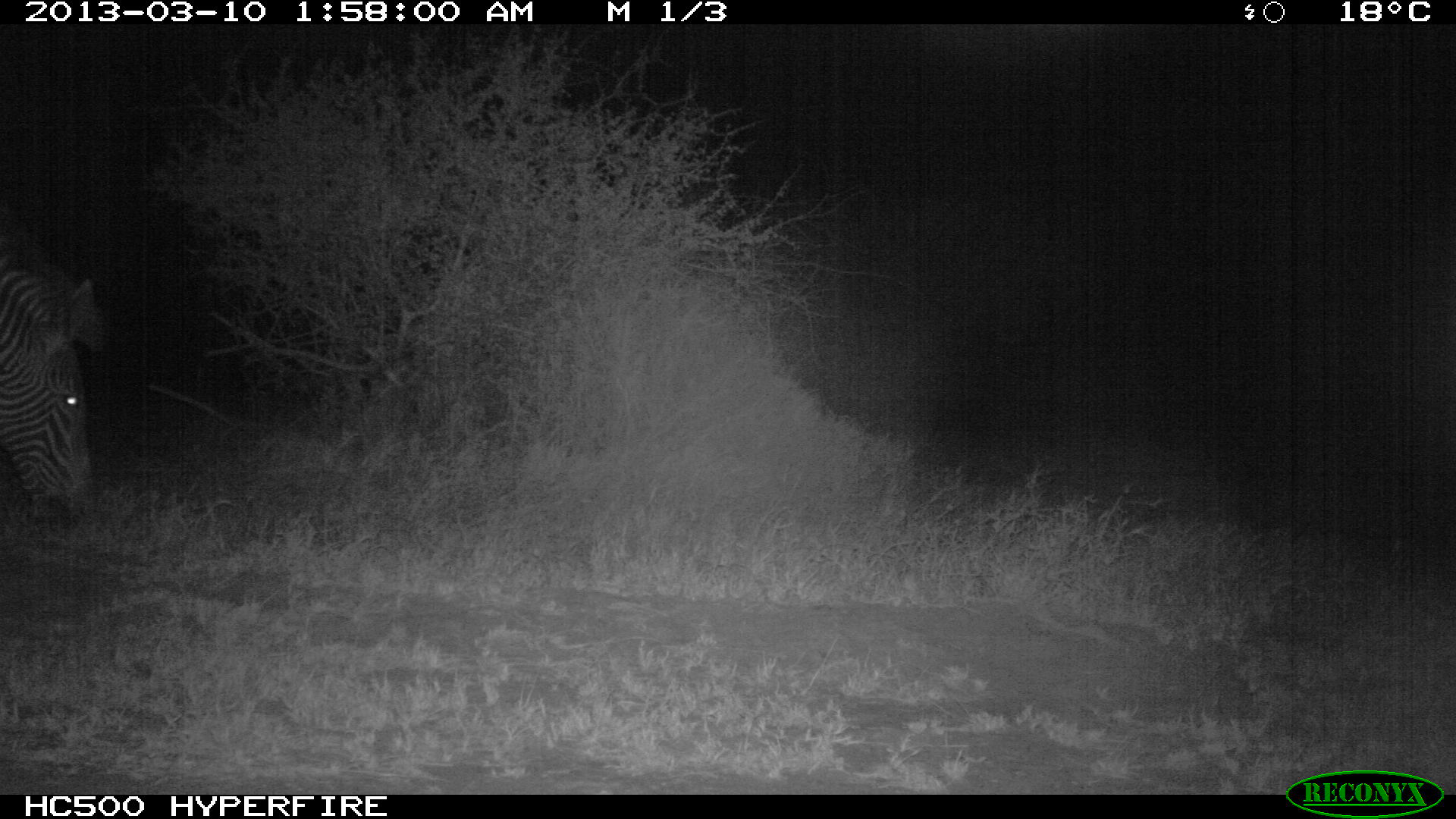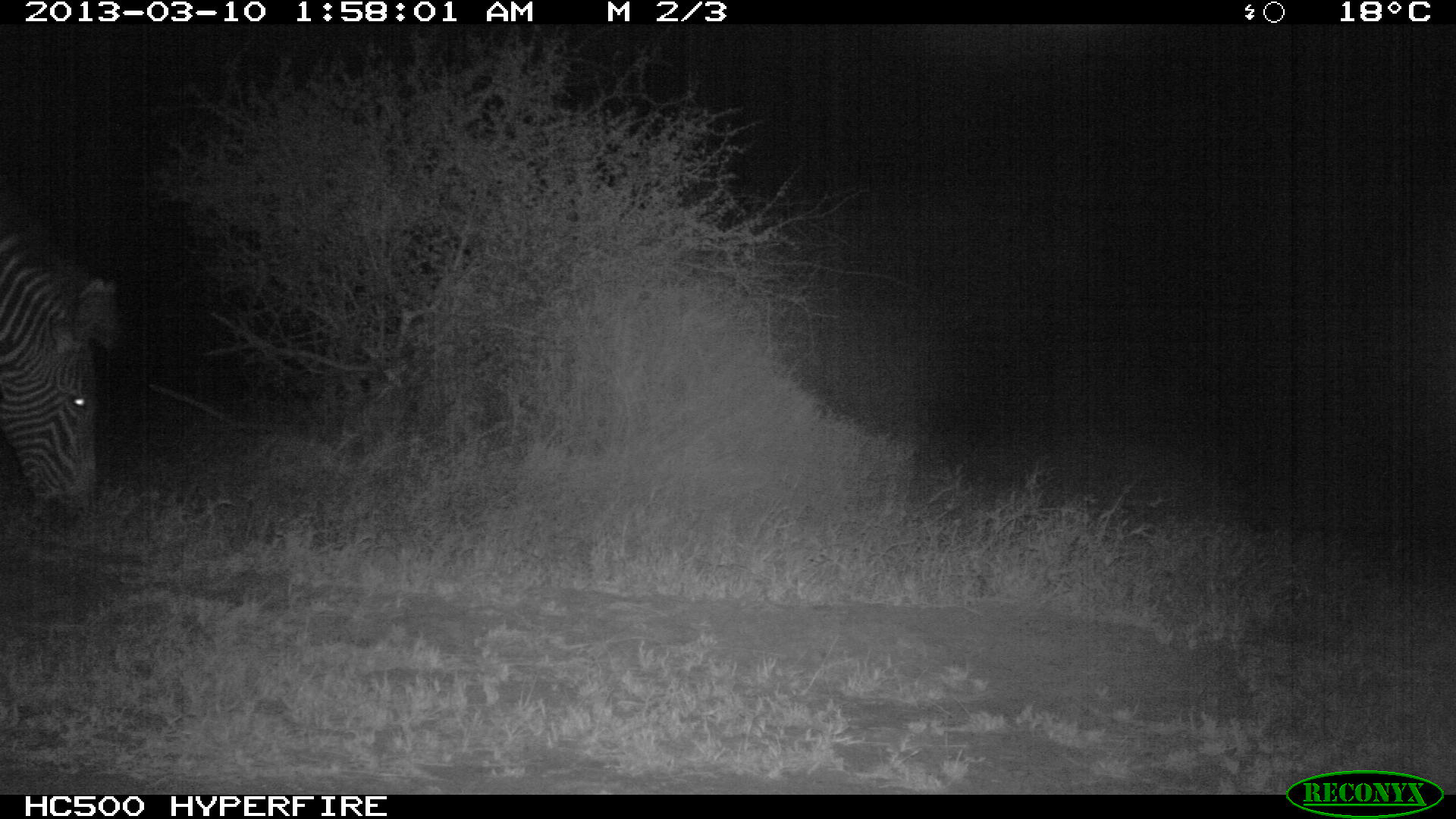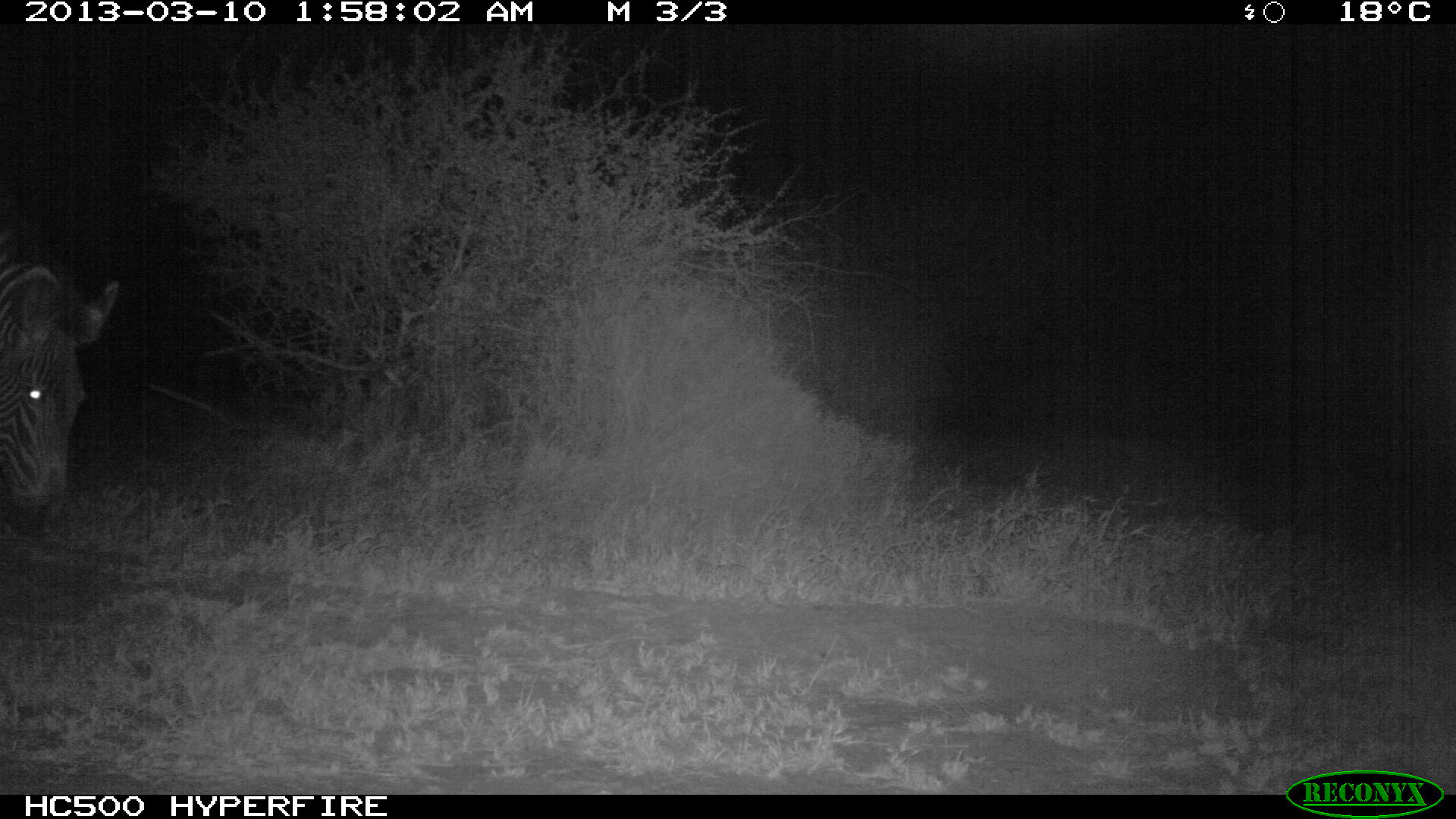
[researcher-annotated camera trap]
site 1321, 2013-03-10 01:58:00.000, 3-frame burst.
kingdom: Animalia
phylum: Chordata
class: Mammalia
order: Perissodactyla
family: Equidae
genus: Equus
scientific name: Equus grevyi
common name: grévy's zebra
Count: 1.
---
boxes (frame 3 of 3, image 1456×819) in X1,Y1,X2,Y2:
equus grevyi: 0,182,119,540